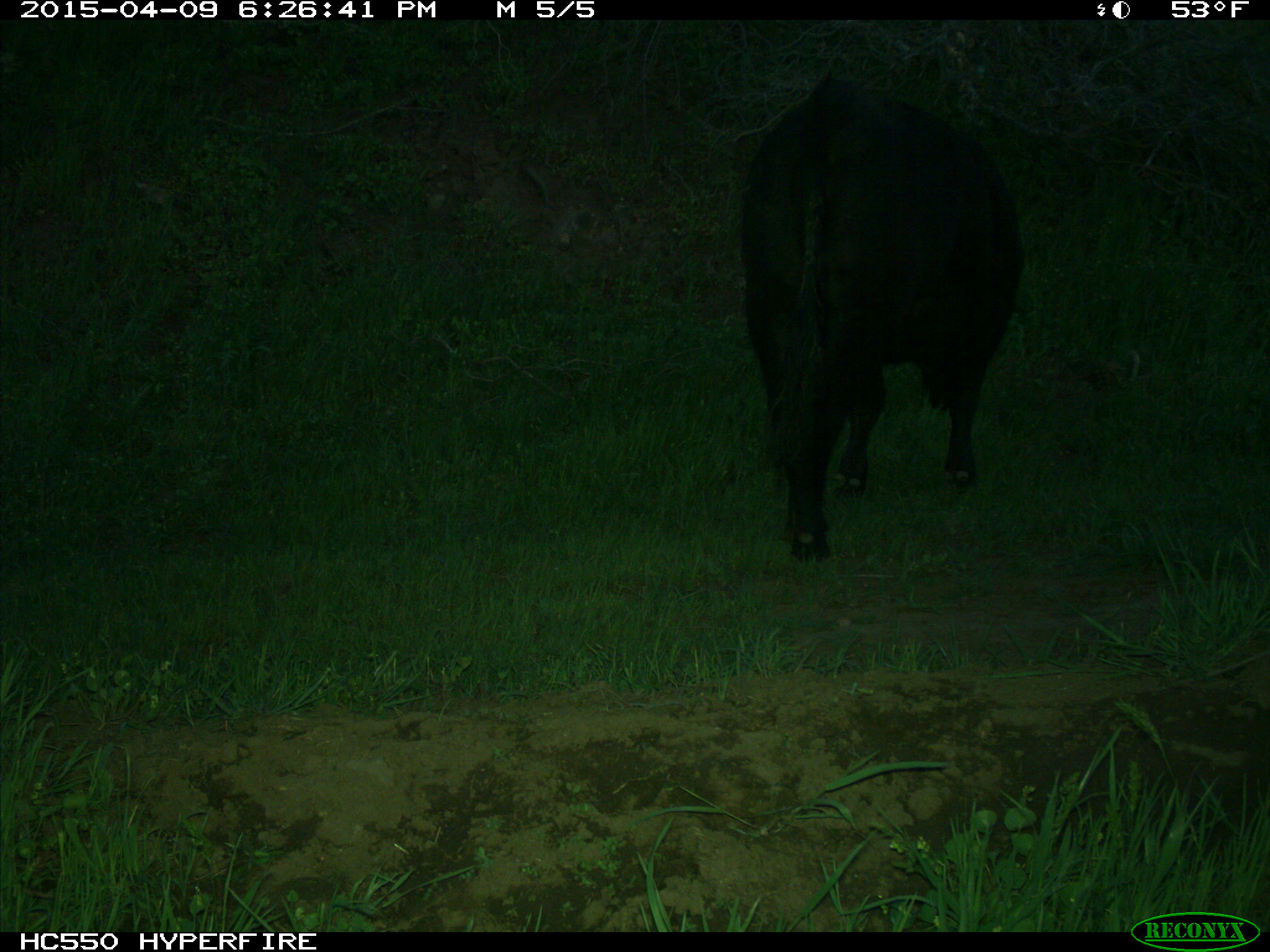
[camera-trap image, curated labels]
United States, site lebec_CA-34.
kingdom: Animalia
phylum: Chordata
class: Mammalia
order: Artiodactyla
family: Bovidae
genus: Bos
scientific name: Bos taurus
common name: domestic cow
Bos taurus (domestic cow).